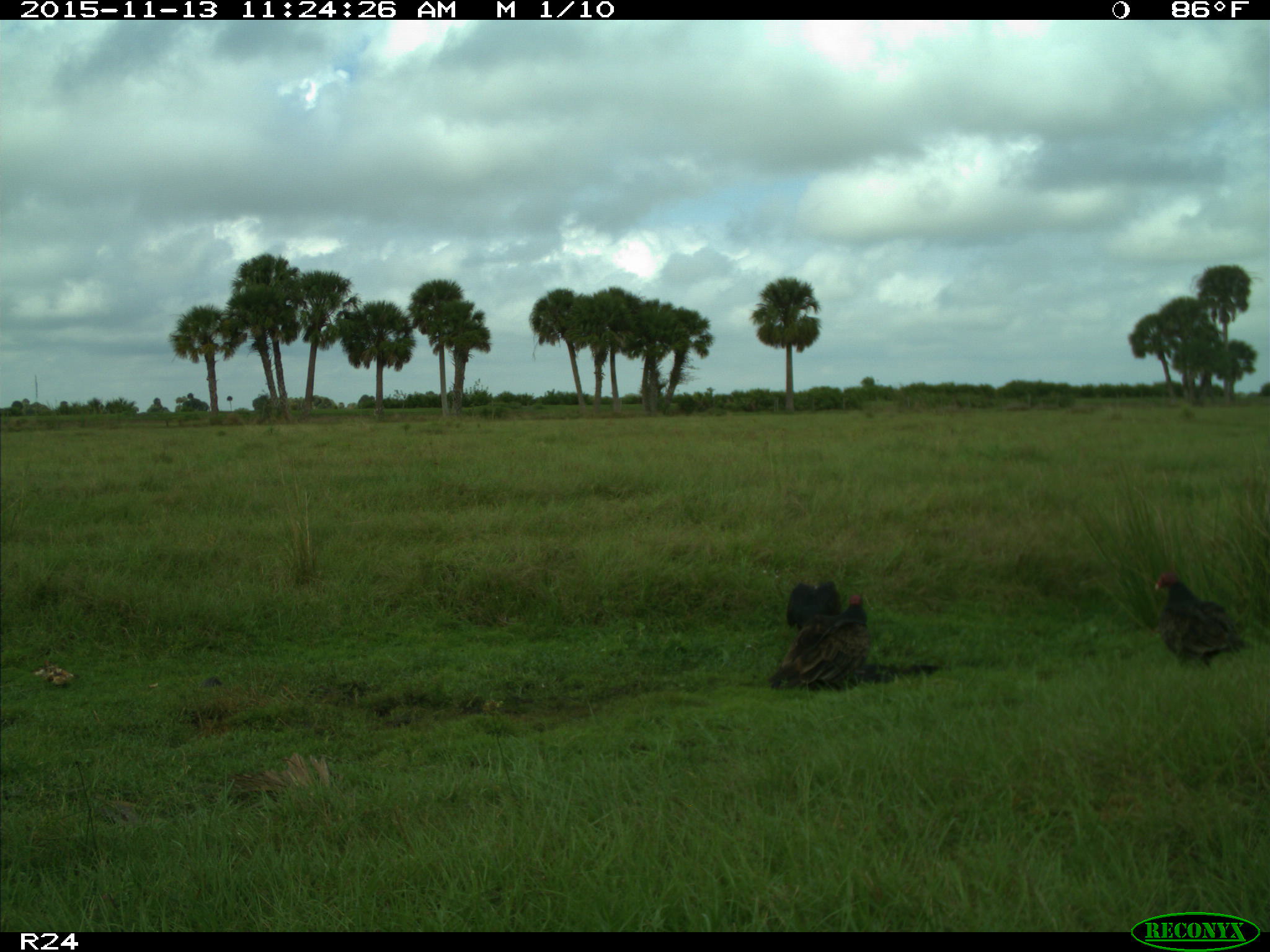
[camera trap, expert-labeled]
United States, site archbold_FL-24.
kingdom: Animalia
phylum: Chordata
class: Aves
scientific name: Aves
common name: birds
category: unidentified bird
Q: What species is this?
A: Unidentified bird (birds) (Aves).